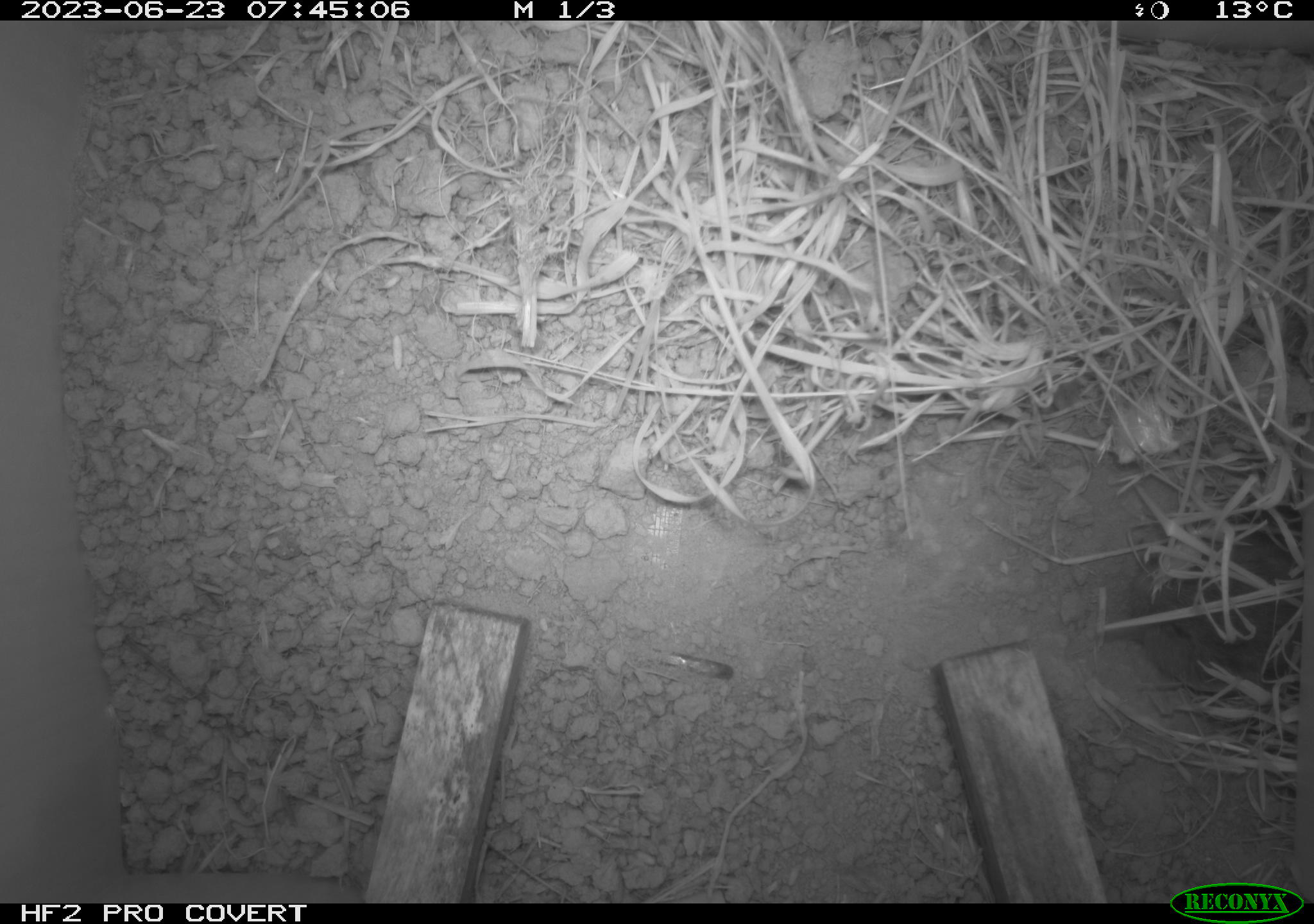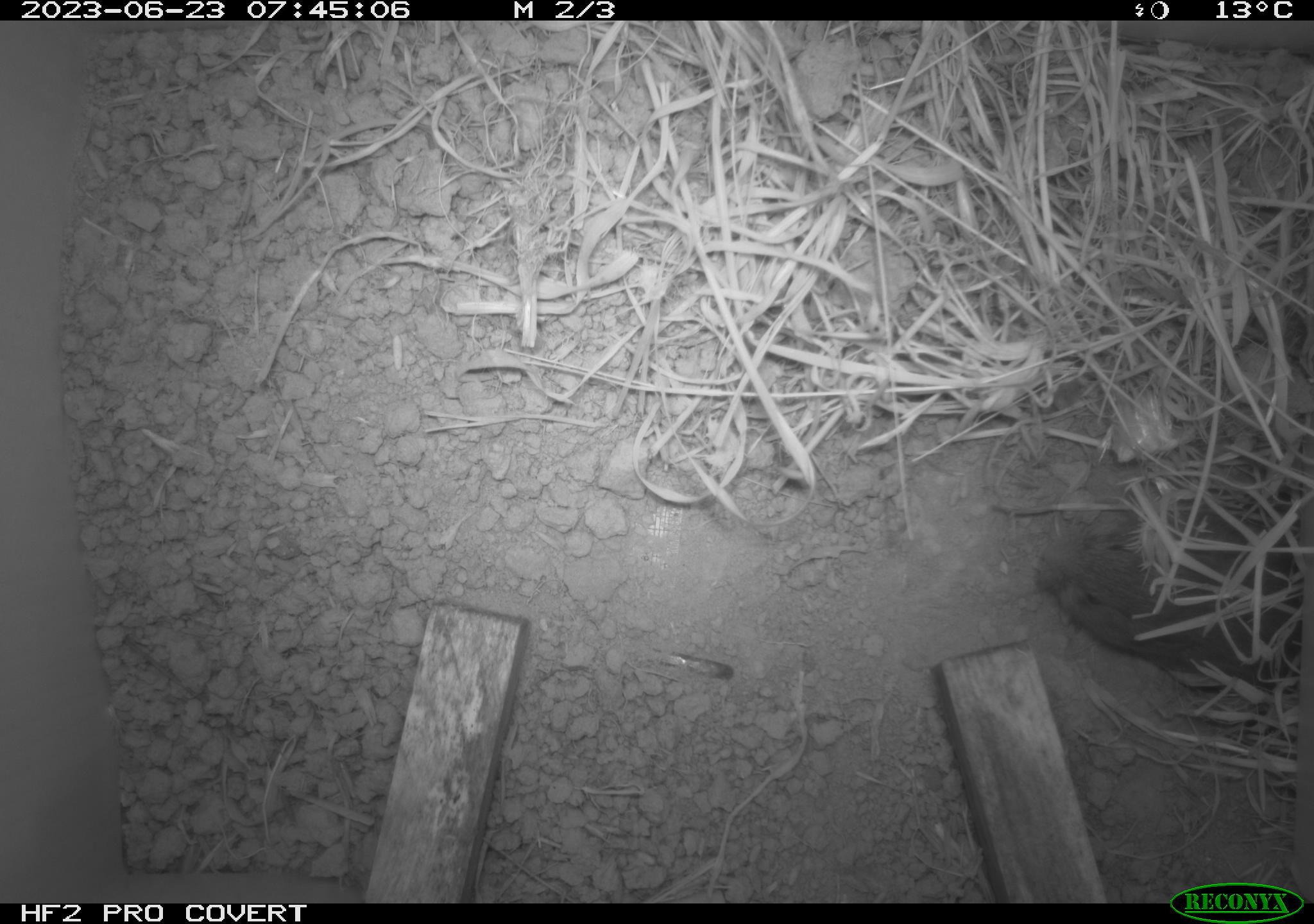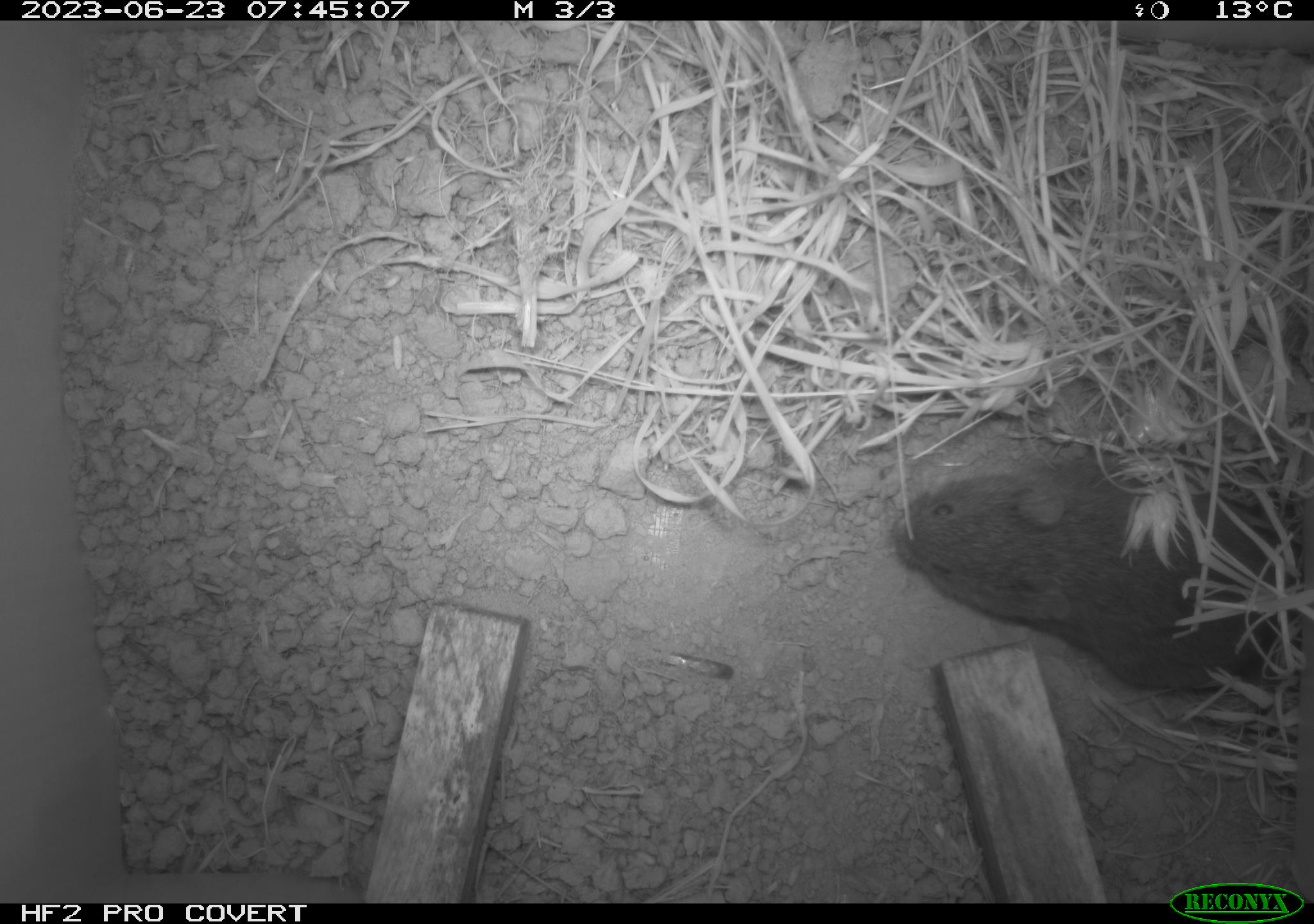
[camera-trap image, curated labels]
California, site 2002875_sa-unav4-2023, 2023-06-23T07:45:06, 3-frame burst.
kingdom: Animalia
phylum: Chordata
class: Mammalia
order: Rodentia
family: Cricetidae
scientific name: Arvicolinae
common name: voles, lemmings, and muskrats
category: arvicolinae subfamily